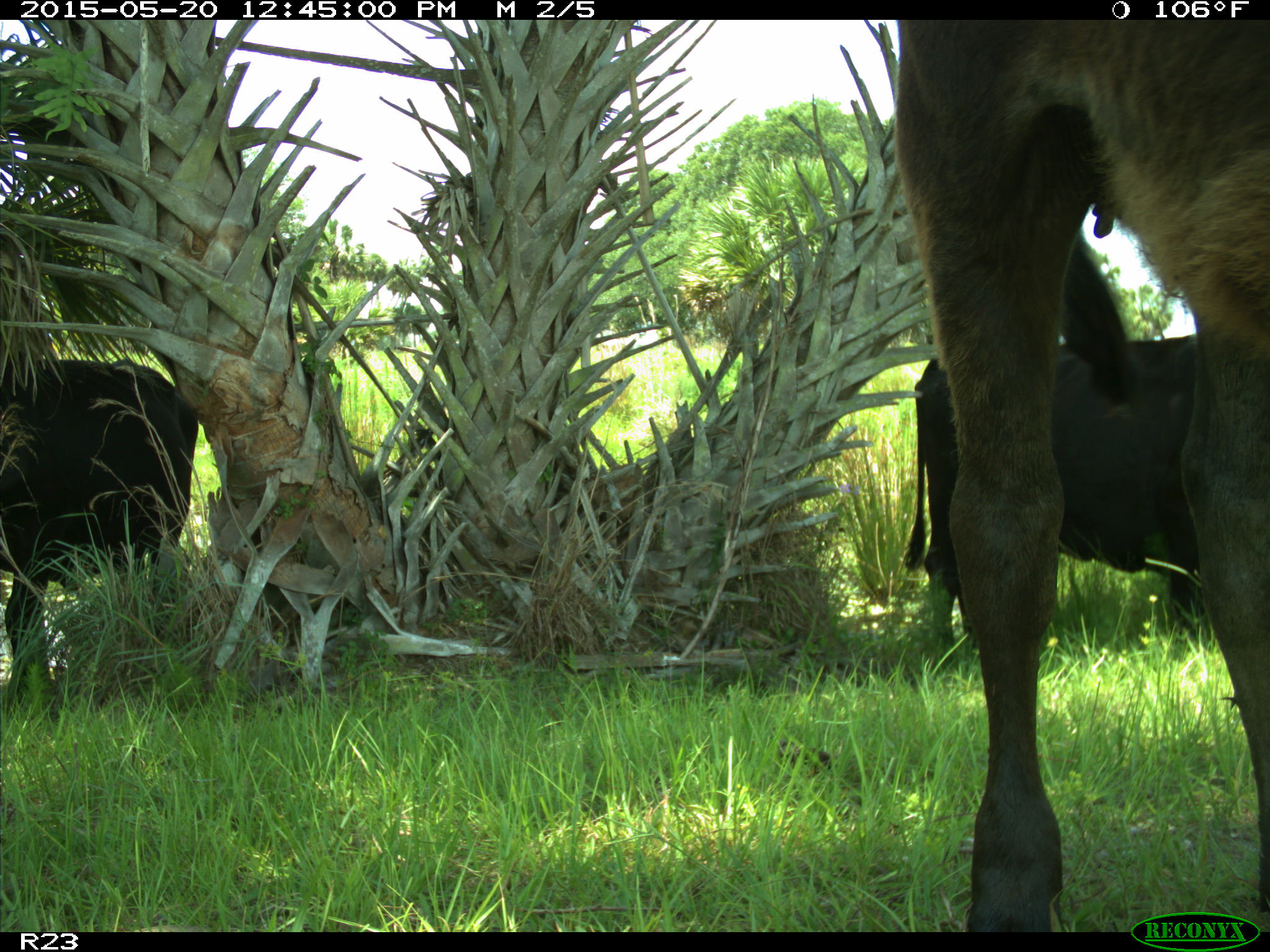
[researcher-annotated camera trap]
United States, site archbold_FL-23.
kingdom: Animalia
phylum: Chordata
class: Mammalia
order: Artiodactyla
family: Bovidae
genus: Bos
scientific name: Bos taurus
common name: domestic cow